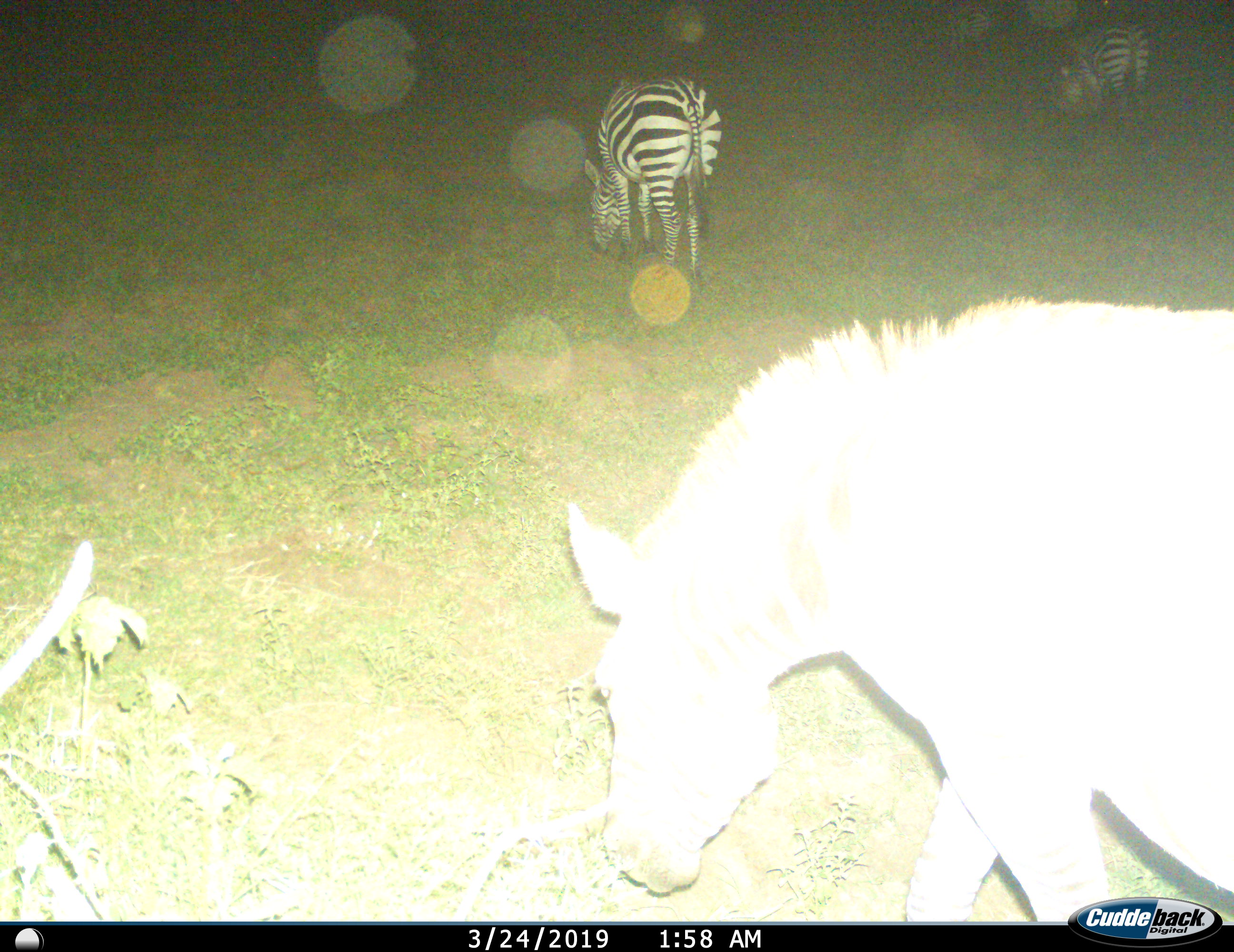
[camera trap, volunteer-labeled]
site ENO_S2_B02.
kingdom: Animalia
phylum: Chordata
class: Mammalia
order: Perissodactyla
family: Equidae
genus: Equus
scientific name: Equus quagga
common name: plains zebra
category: zebraplains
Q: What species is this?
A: Zebraplains (plains zebra) (Equus quagga).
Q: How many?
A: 2.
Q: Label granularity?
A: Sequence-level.